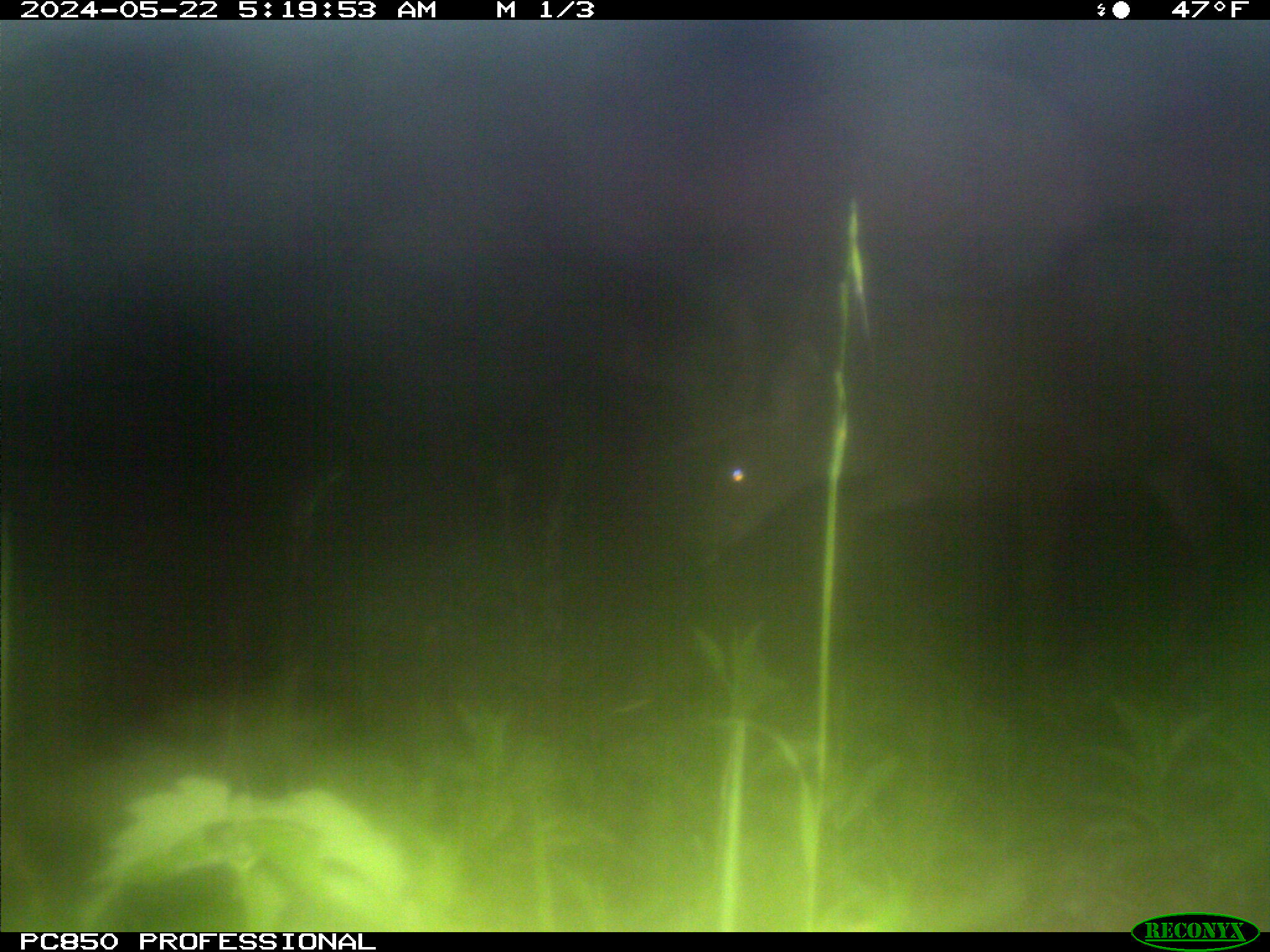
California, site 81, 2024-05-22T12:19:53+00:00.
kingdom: Animalia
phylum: Chordata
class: Mammalia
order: Artiodactyla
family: Cervidae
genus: Odocoileus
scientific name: Odocoileus hemionus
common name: mule deer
Mule deer (Odocoileus hemionus).